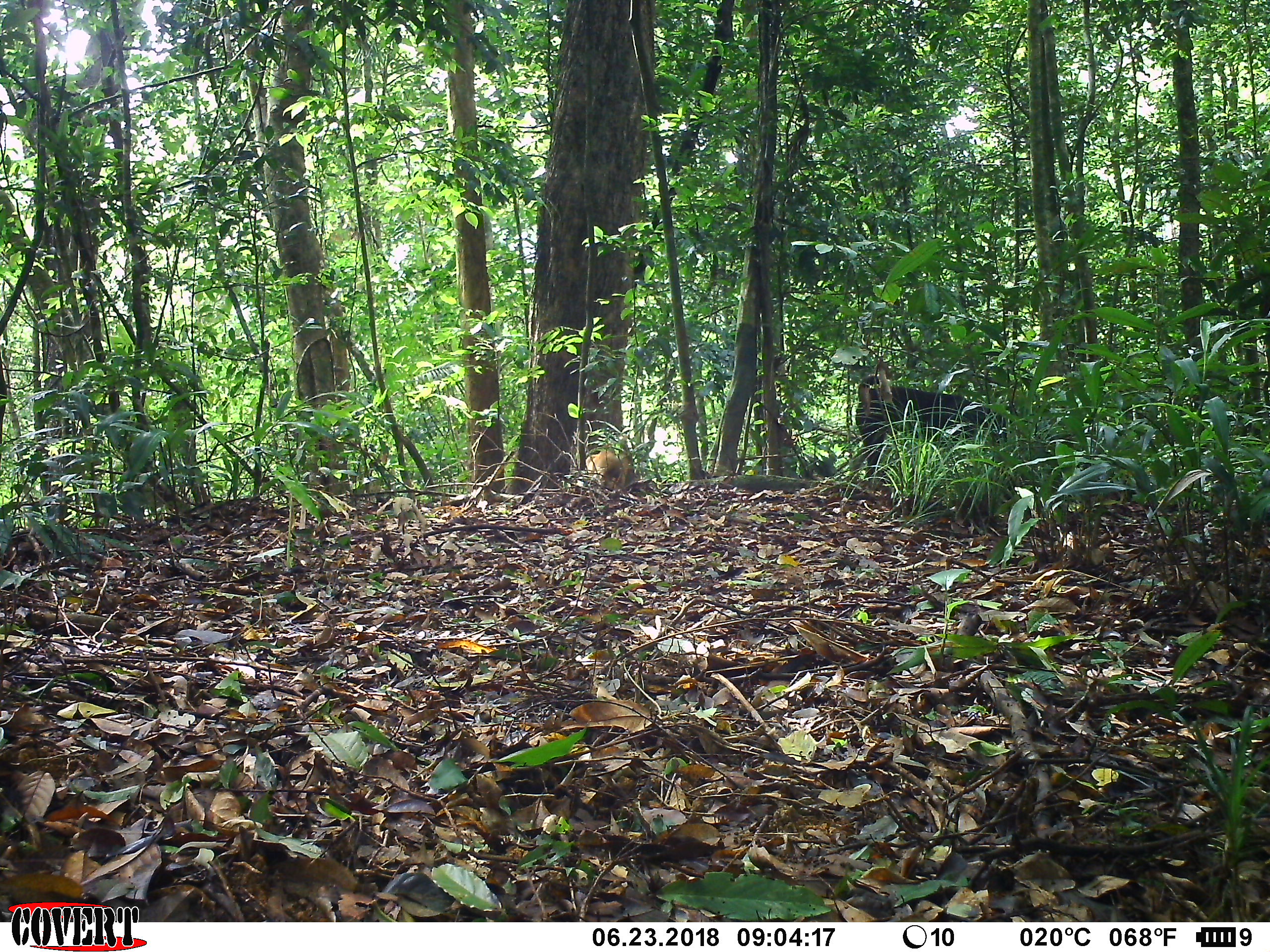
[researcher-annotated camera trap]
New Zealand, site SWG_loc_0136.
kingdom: Animalia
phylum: Chordata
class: Mammalia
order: Carnivora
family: Canidae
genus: Canis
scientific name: Canis familiaris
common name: domestic dog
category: dog